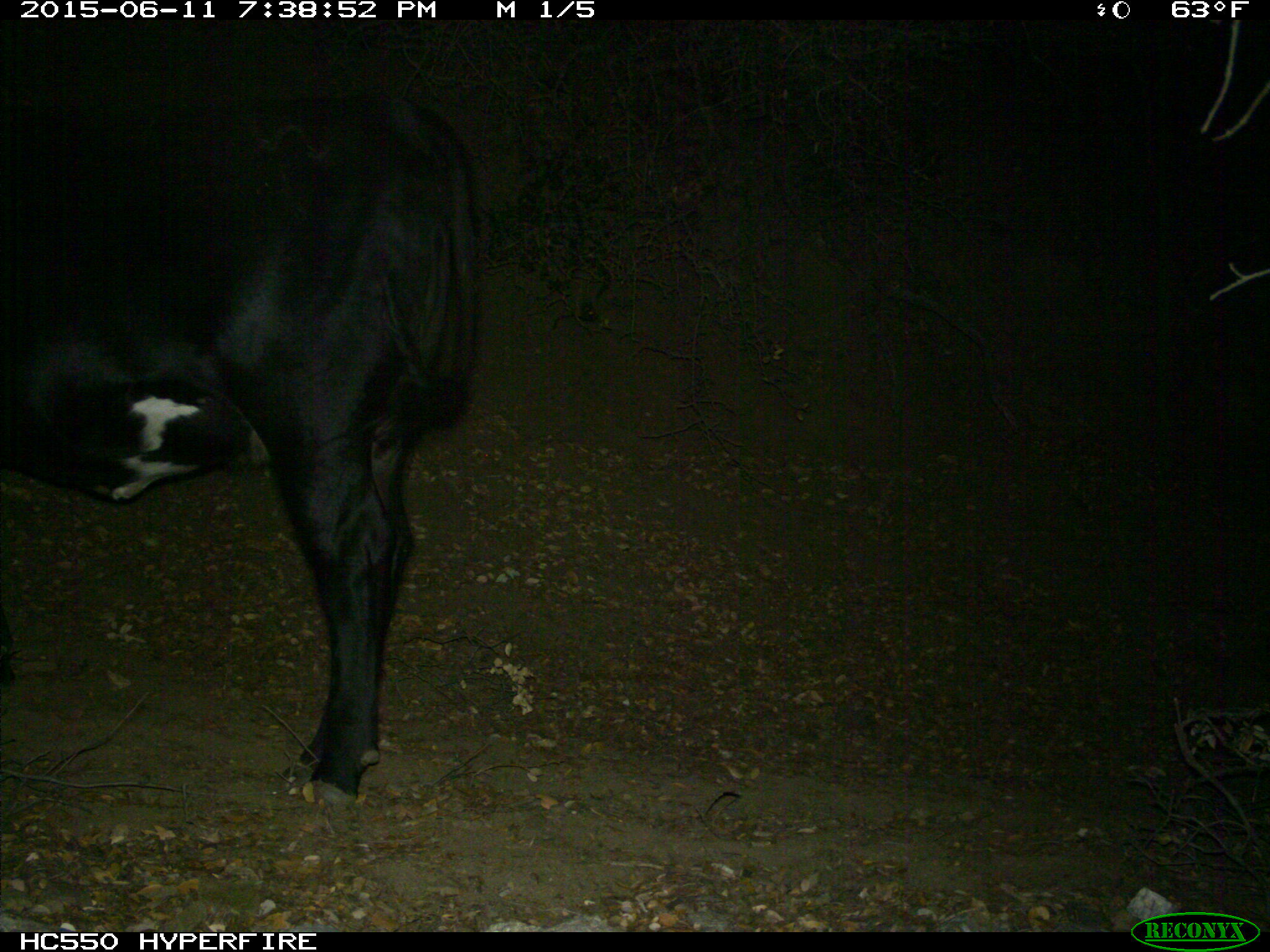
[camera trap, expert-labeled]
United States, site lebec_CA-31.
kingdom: Animalia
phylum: Chordata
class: Mammalia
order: Artiodactyla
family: Bovidae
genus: Bos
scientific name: Bos taurus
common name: domestic cow